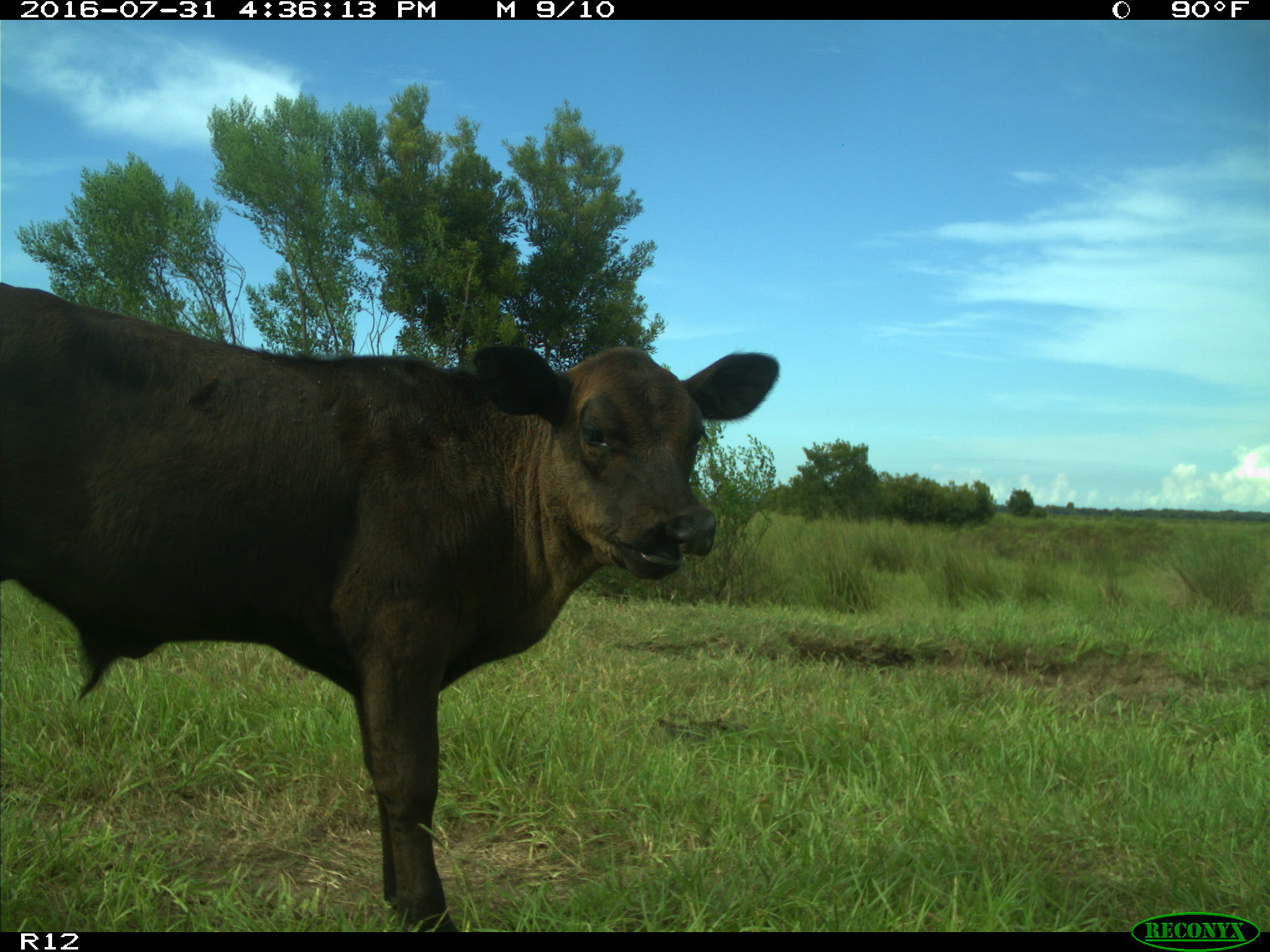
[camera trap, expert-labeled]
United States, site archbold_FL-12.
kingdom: Animalia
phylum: Chordata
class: Mammalia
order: Artiodactyla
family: Bovidae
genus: Bos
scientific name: Bos taurus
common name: domestic cow